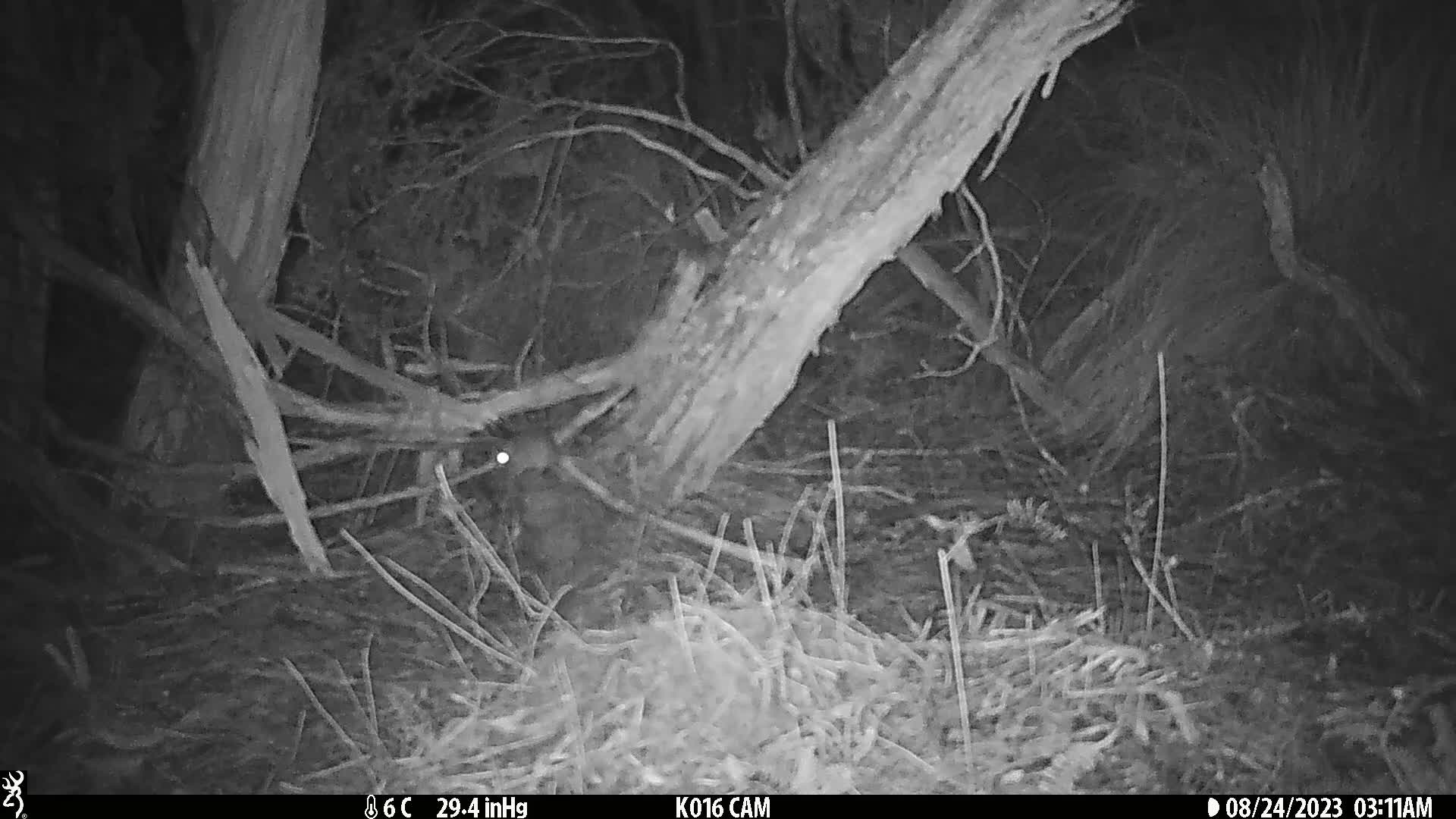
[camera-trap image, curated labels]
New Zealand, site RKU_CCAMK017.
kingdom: Animalia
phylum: Chordata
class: Mammalia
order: Rodentia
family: Muridae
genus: Rattus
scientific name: Rattus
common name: rat